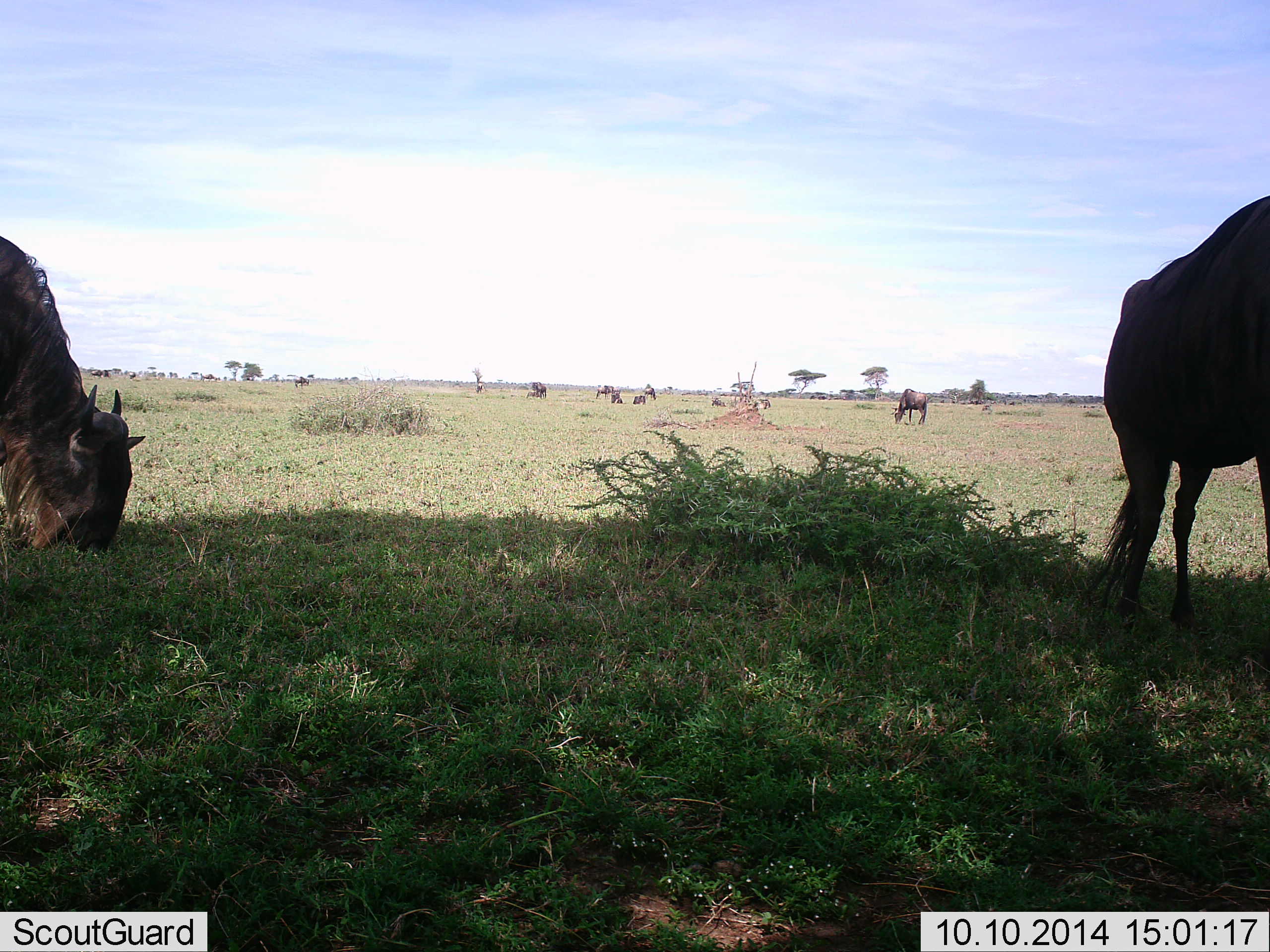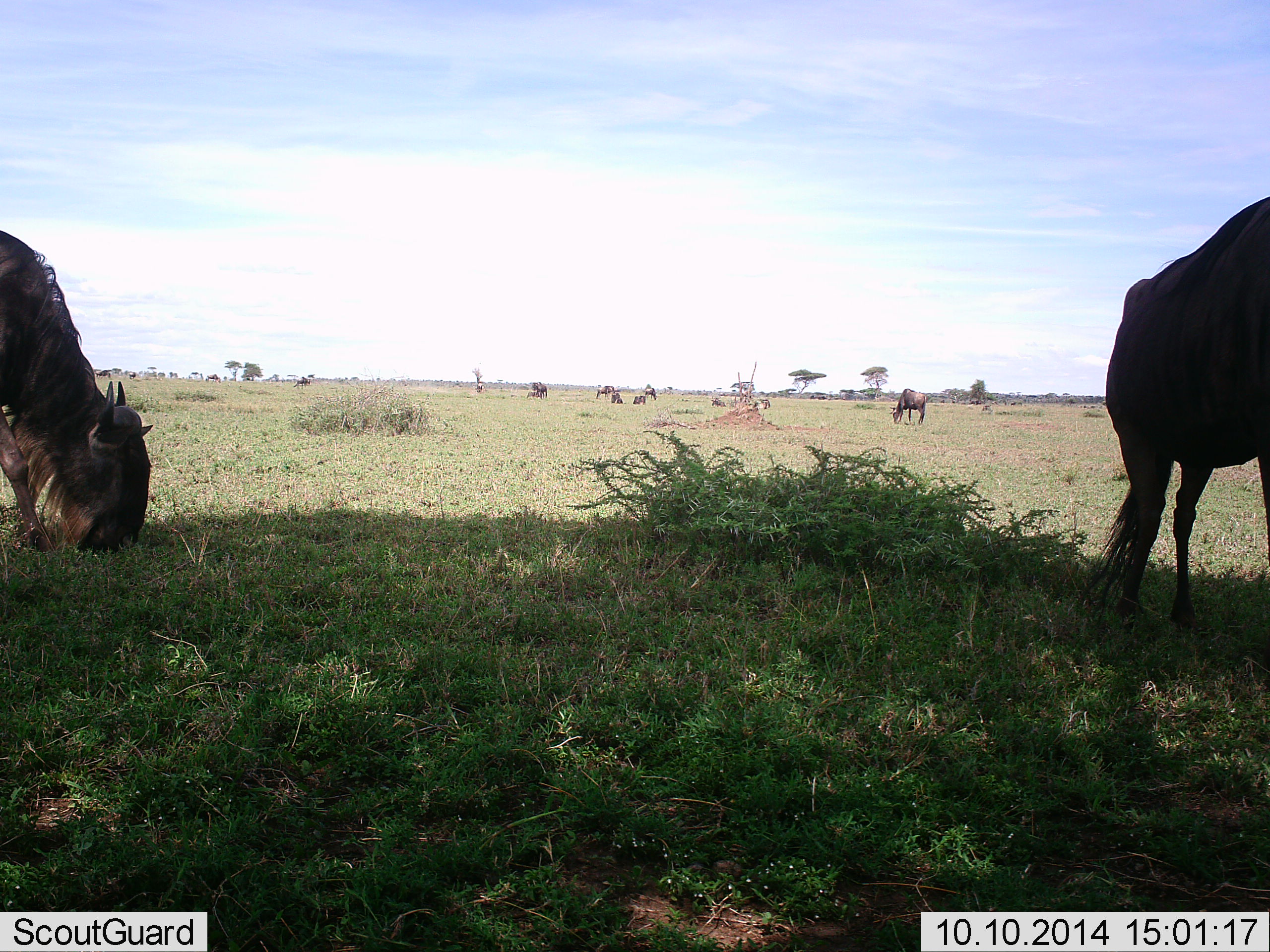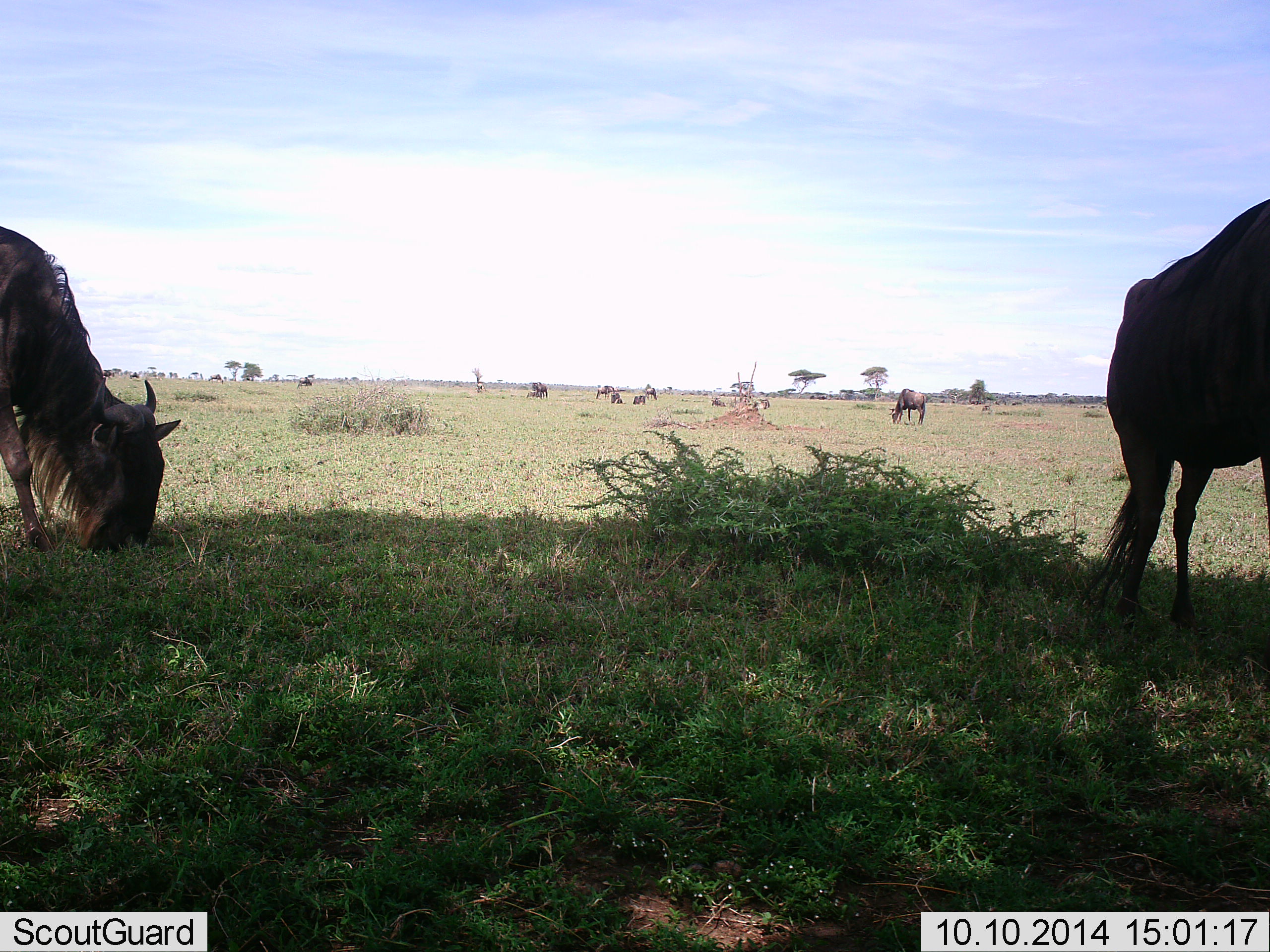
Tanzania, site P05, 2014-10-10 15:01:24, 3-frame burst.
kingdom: Animalia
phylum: Chordata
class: Mammalia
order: Artiodactyla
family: Bovidae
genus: Connochaetes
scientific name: Connochaetes taurinus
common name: blue wildebeest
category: wildebeest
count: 11-50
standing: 30%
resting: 10%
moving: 20%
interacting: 0%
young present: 10%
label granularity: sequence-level